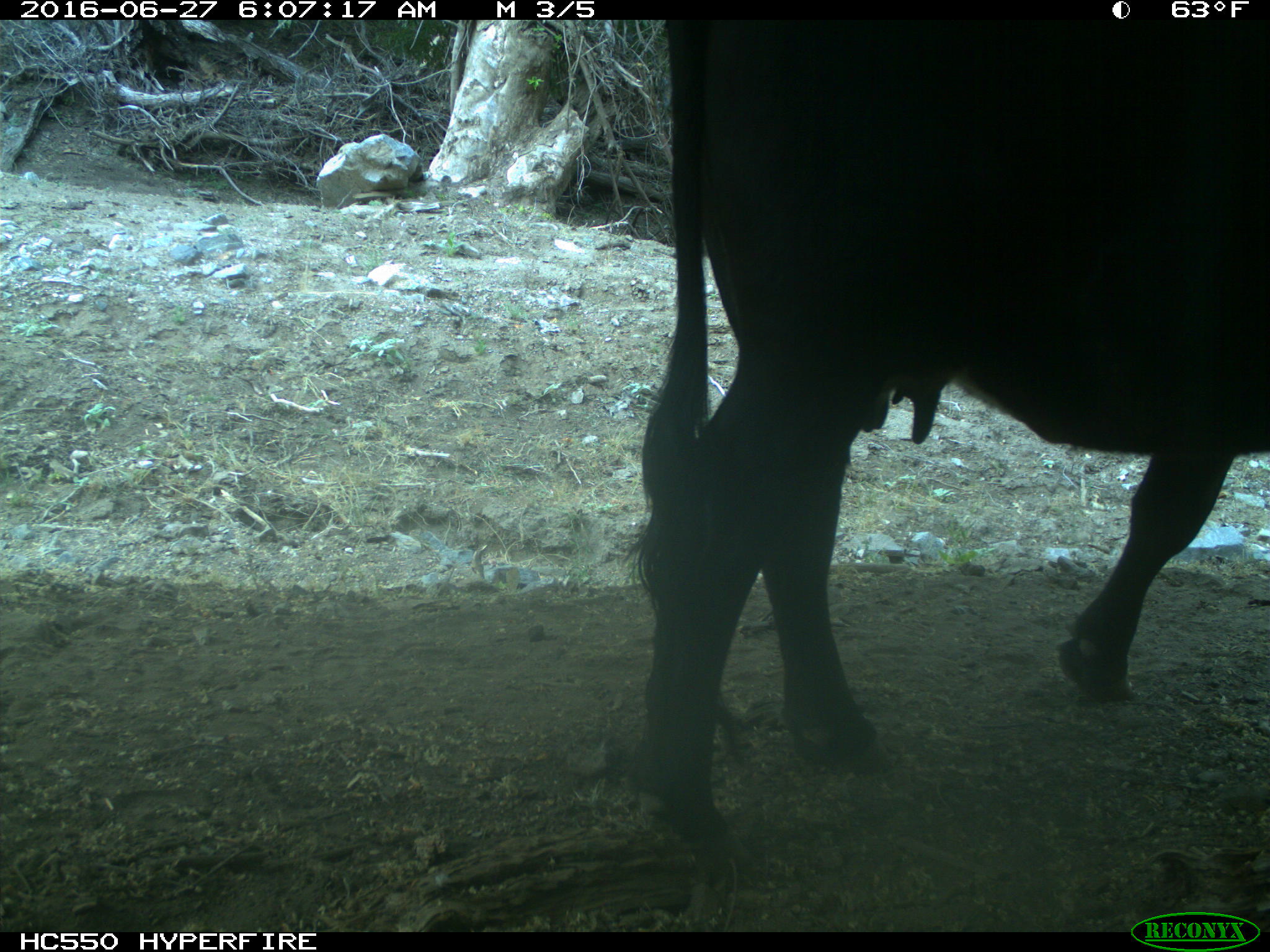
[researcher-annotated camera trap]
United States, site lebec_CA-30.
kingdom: Animalia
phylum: Chordata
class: Mammalia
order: Artiodactyla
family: Bovidae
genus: Bos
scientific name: Bos taurus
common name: domestic cow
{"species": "Bos taurus (domestic cow)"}